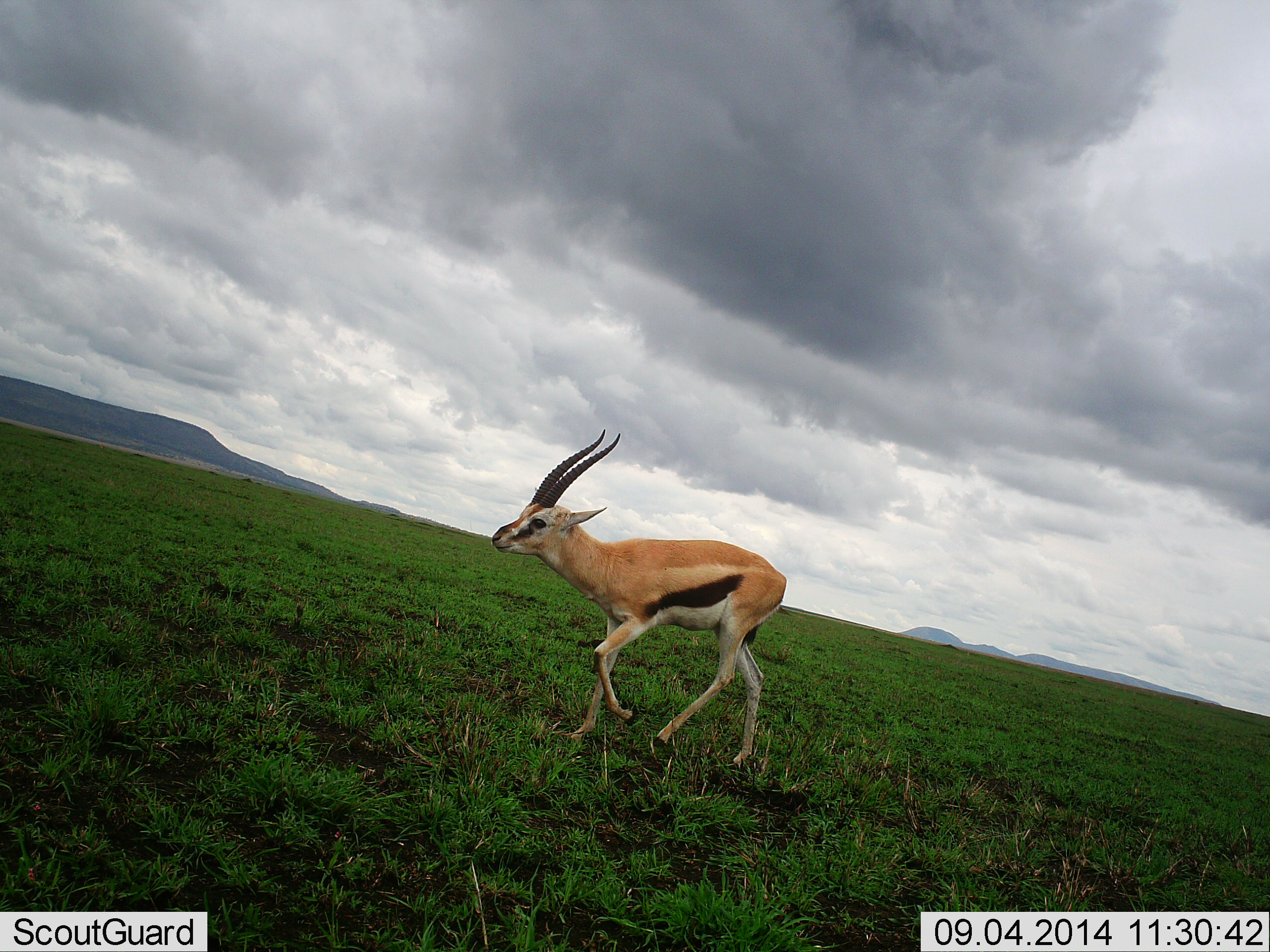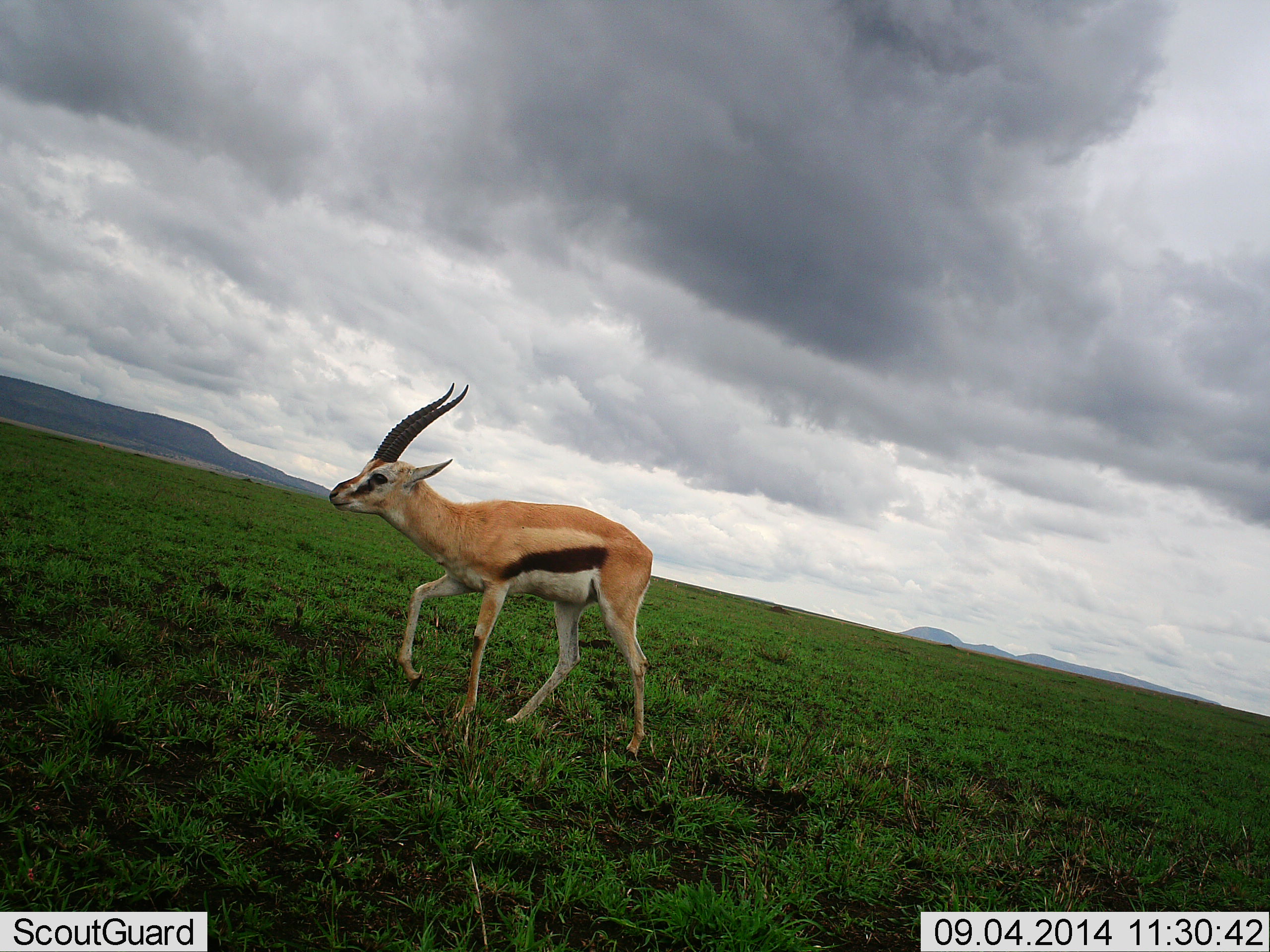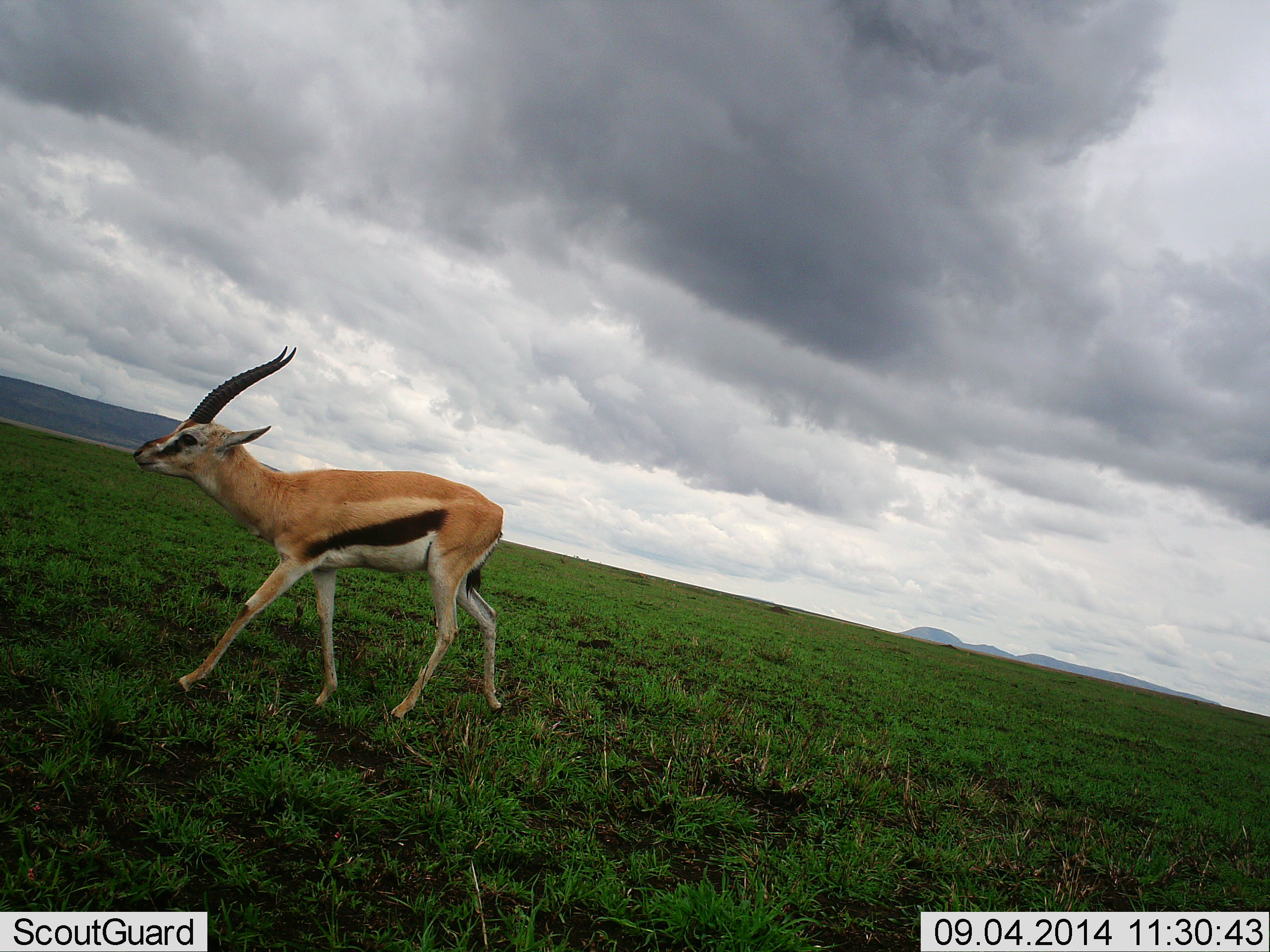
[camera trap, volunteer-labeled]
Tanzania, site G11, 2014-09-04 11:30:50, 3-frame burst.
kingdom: Animalia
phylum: Chordata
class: Mammalia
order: Artiodactyla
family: Bovidae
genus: Eudorcas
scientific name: Eudorcas thomsonii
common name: thomson's gazelle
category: gazellethomsons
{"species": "gazellethomsons (thomson's gazelle) (Eudorcas thomsonii)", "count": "1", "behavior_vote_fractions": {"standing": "0%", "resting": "0%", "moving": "100%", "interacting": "0%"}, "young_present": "0%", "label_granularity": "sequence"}